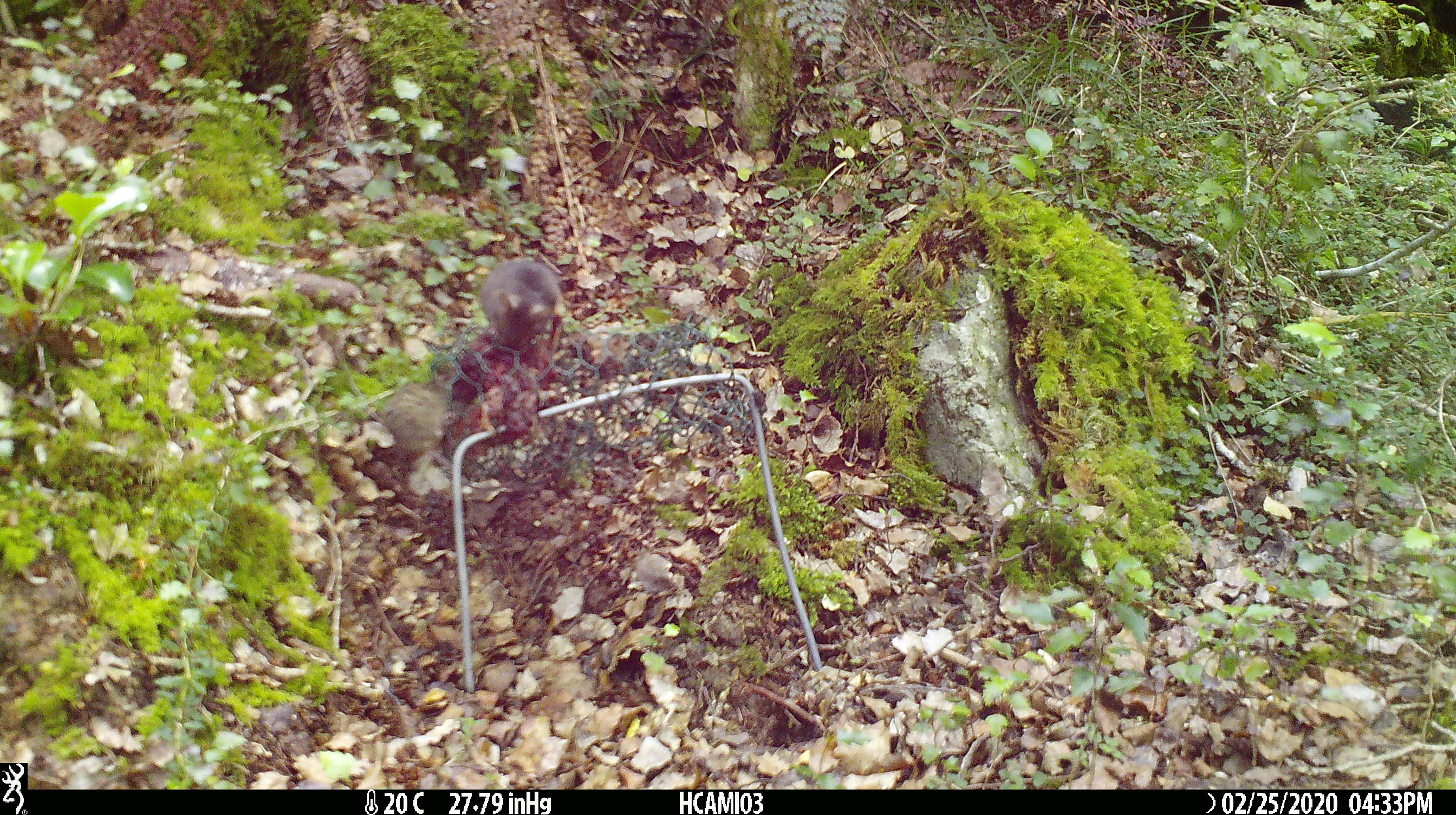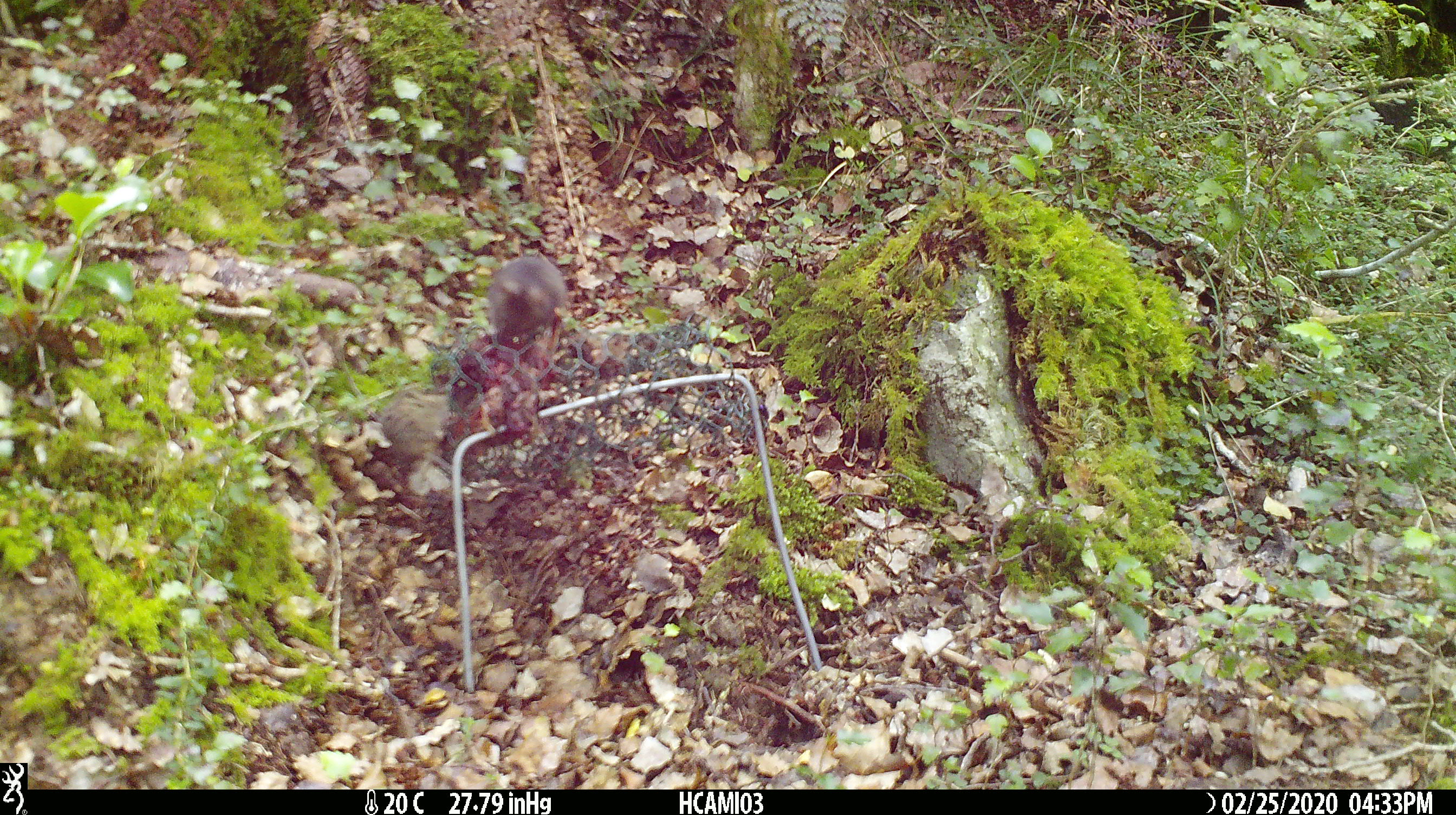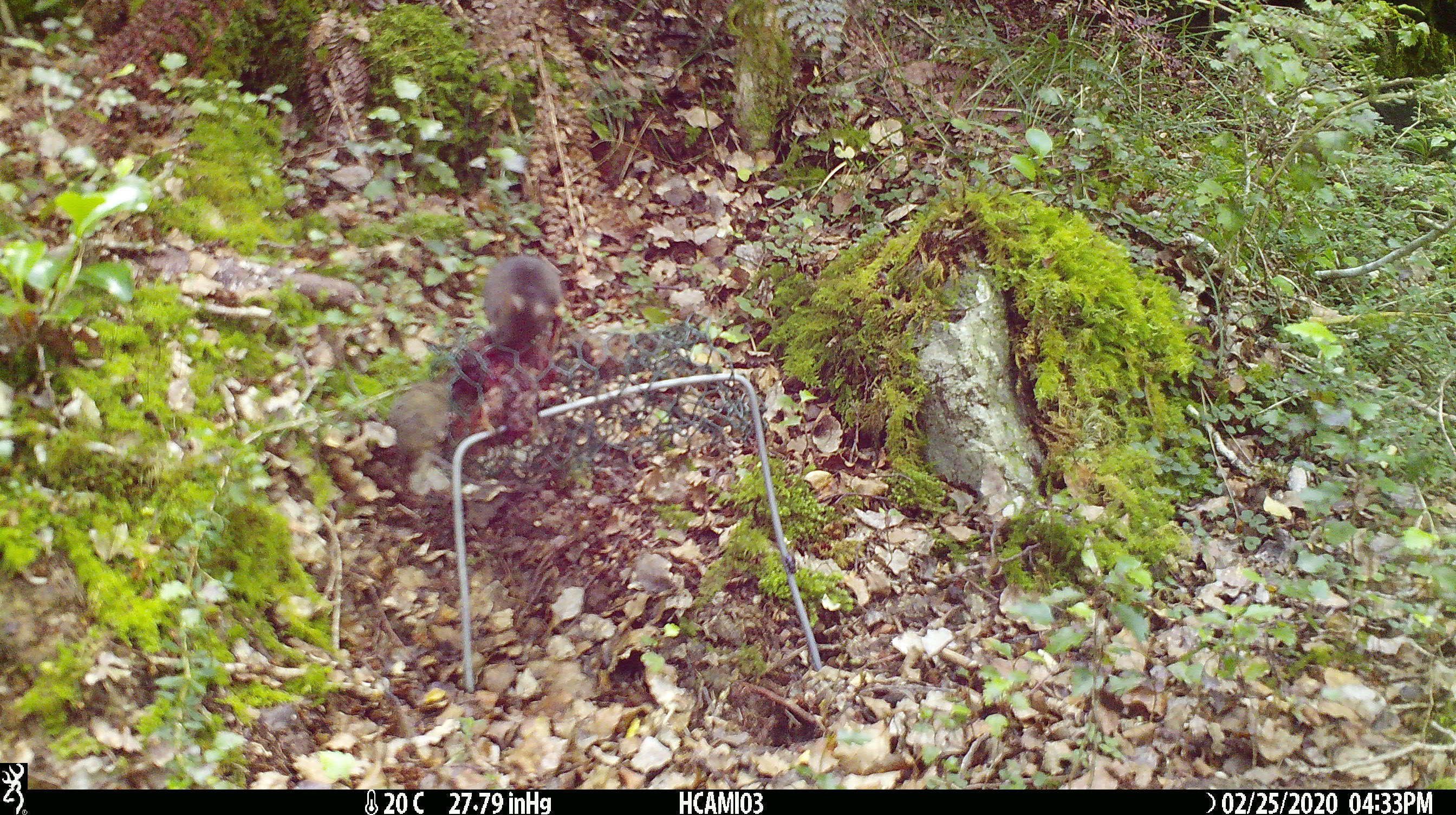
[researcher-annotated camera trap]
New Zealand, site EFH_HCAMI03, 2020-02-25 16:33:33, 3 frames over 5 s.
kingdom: Animalia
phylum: Chordata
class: Mammalia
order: Rodentia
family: Muridae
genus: Mus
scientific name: Mus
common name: mouse